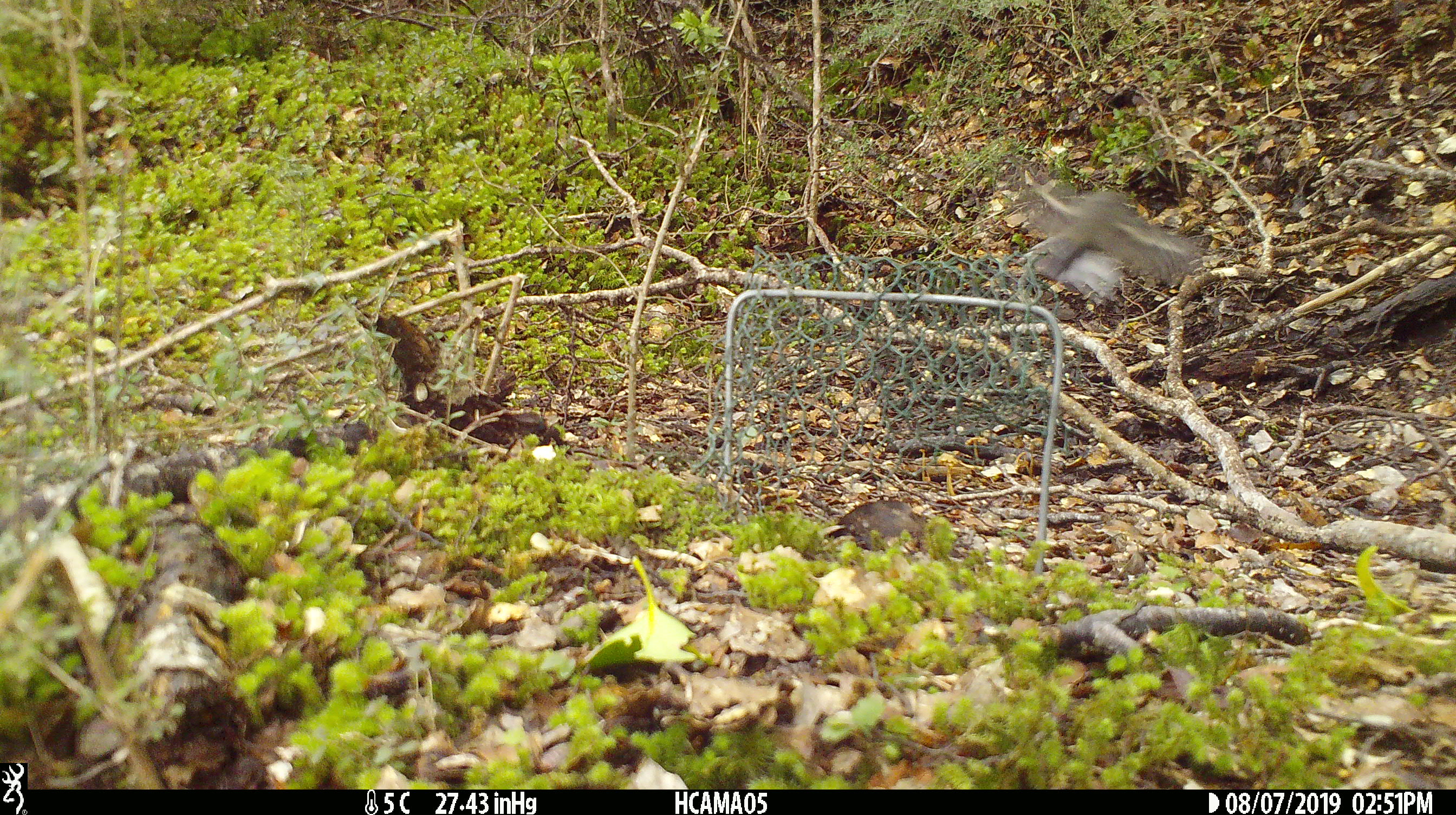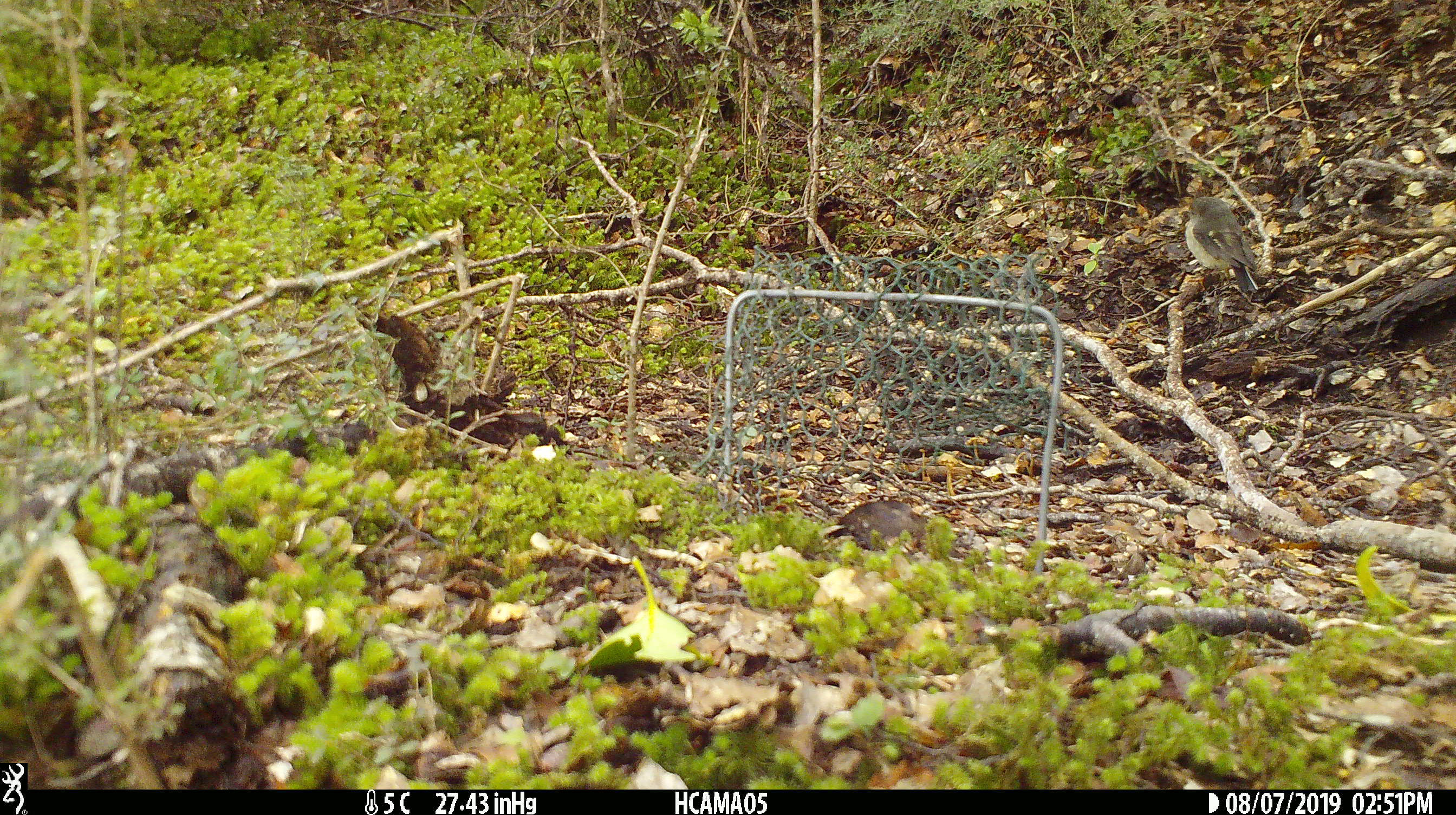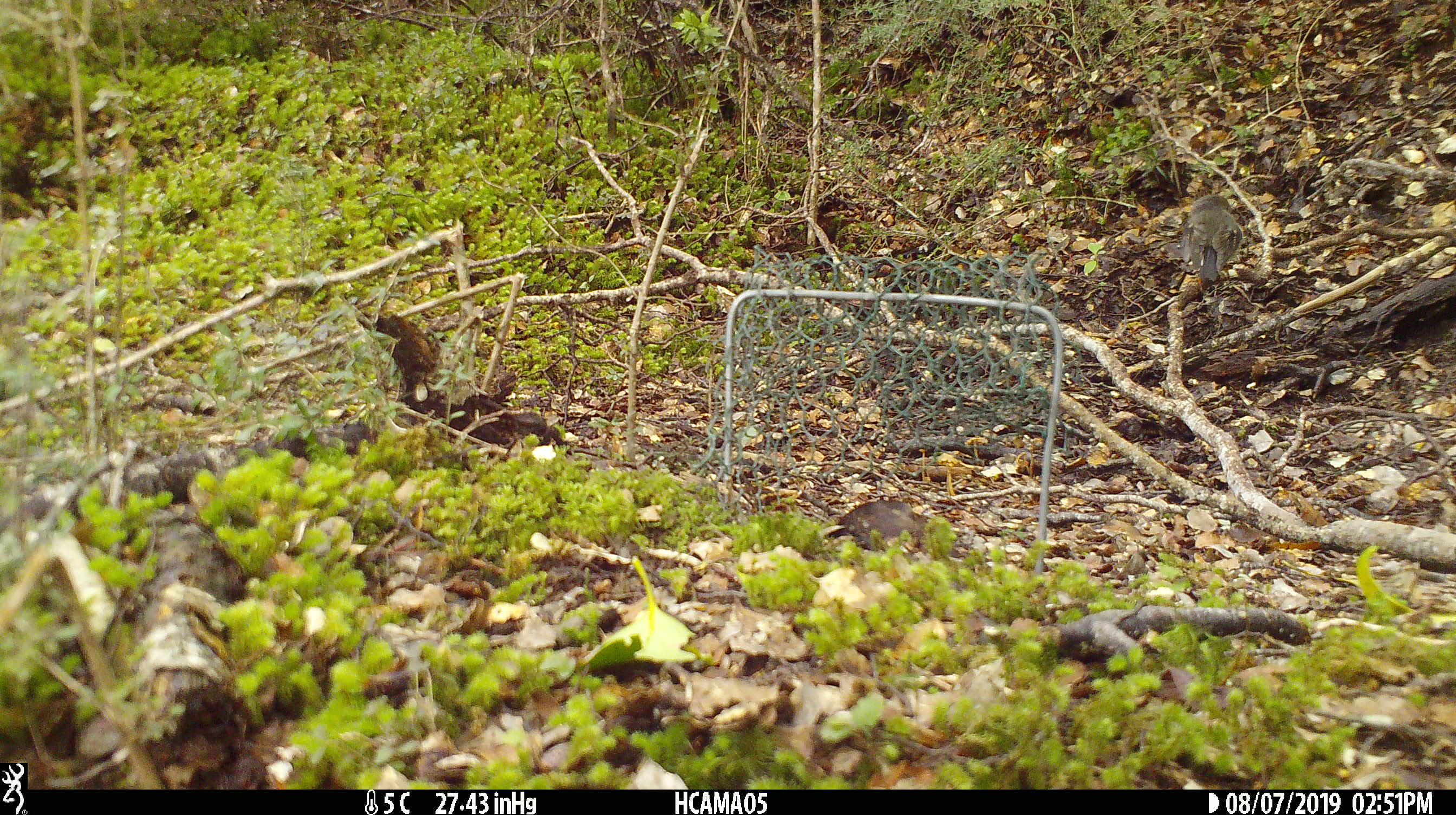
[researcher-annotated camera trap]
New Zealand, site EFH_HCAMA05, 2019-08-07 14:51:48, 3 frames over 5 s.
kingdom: Animalia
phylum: Chordata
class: Aves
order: Passeriformes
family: Petroicidae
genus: Petroica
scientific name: Petroica macrocephala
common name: tomtit